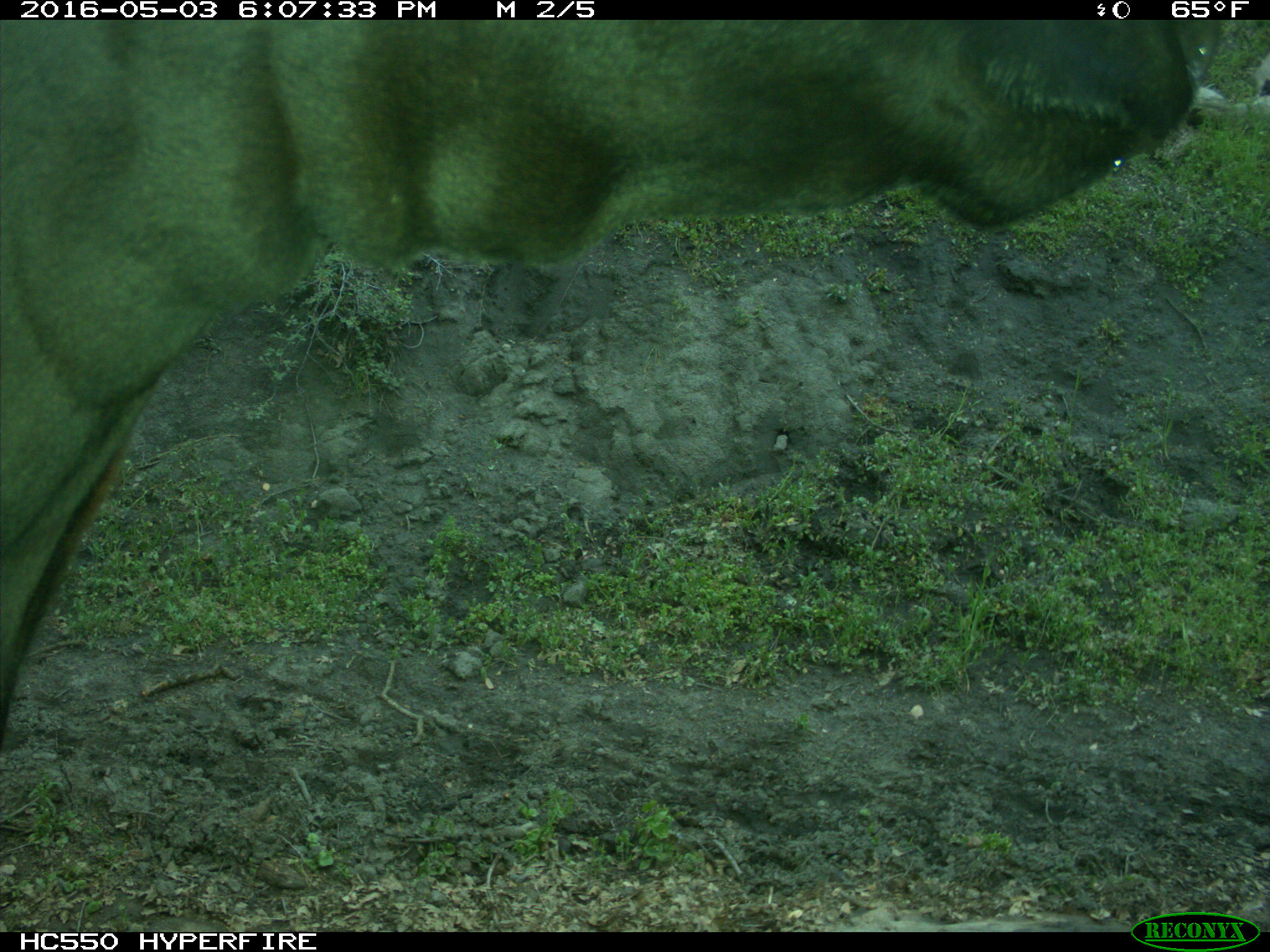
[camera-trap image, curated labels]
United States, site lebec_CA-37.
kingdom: Animalia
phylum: Chordata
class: Mammalia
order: Artiodactyla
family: Bovidae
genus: Bos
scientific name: Bos taurus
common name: domestic cow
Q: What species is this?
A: Bos taurus (domestic cow).